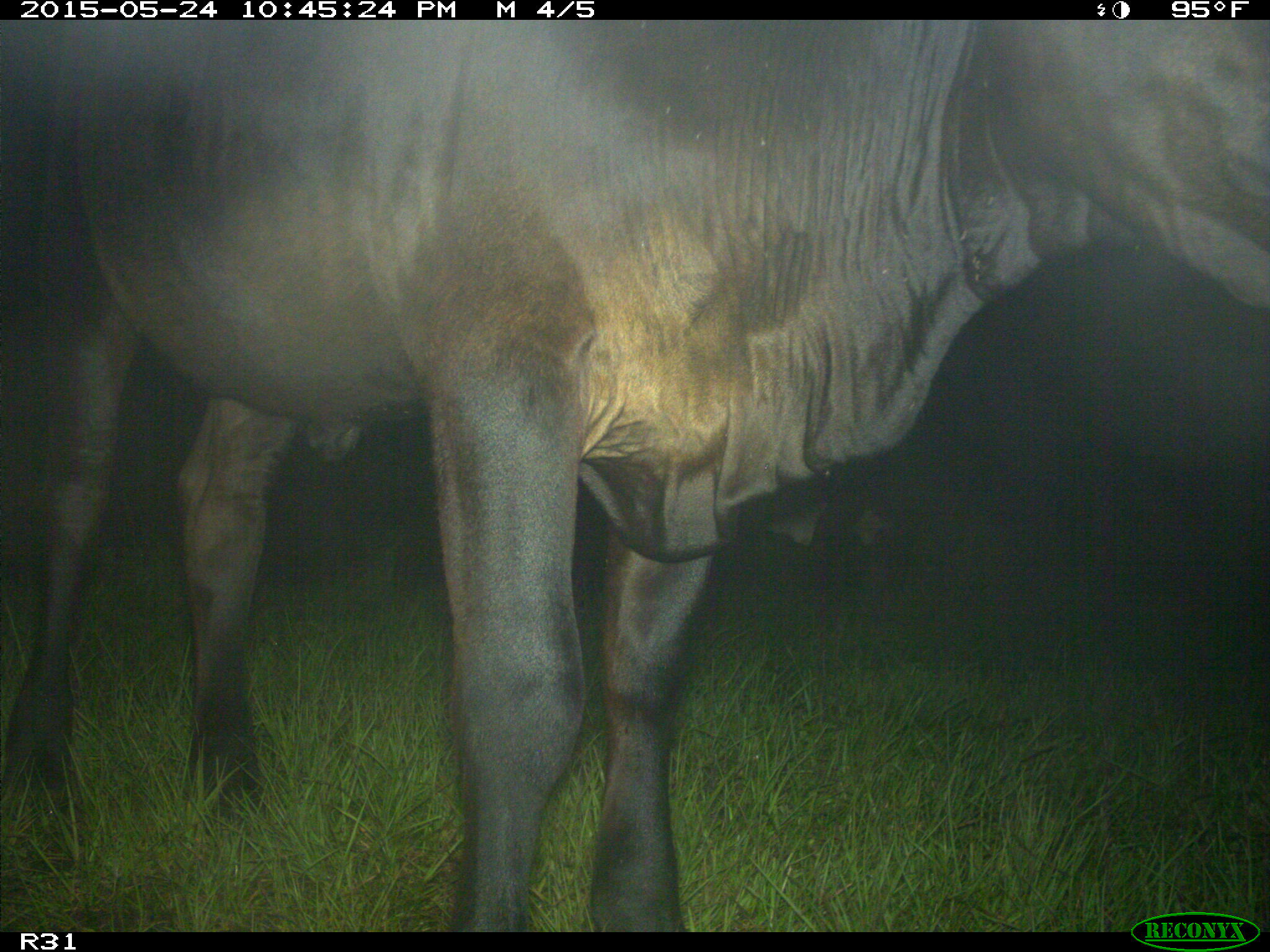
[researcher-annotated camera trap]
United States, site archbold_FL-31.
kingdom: Animalia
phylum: Chordata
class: Mammalia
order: Artiodactyla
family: Bovidae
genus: Bos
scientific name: Bos taurus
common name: domestic cow